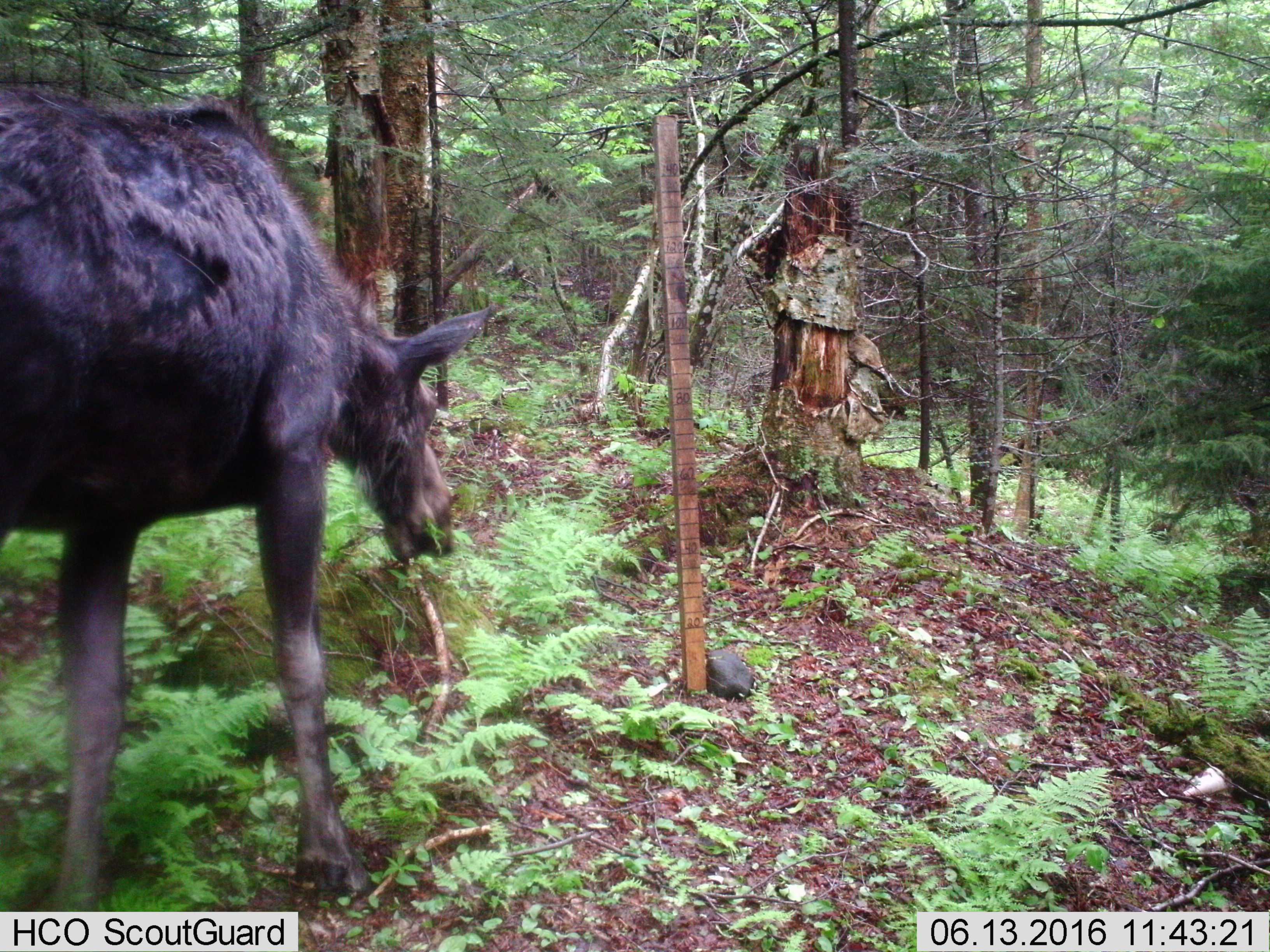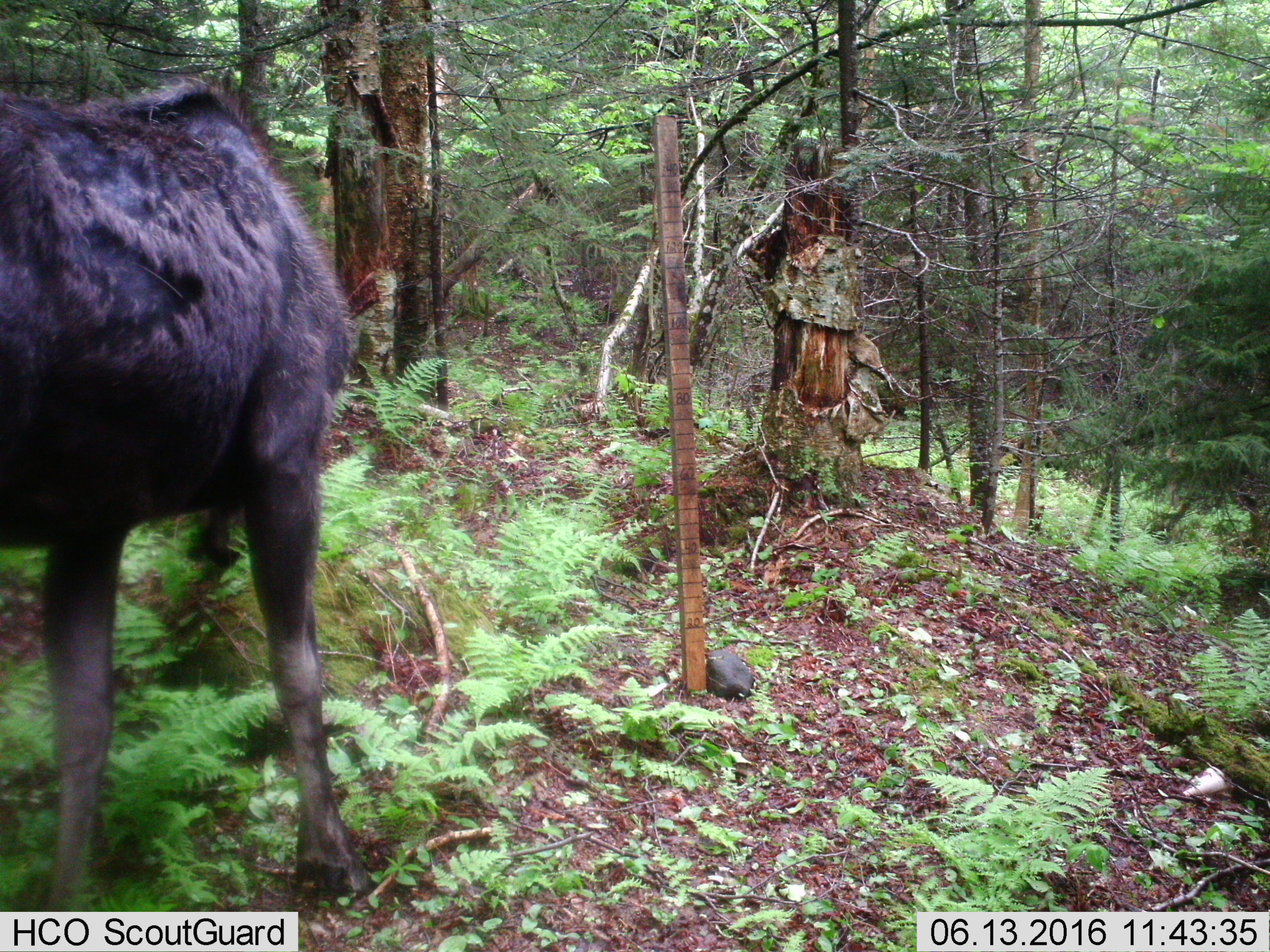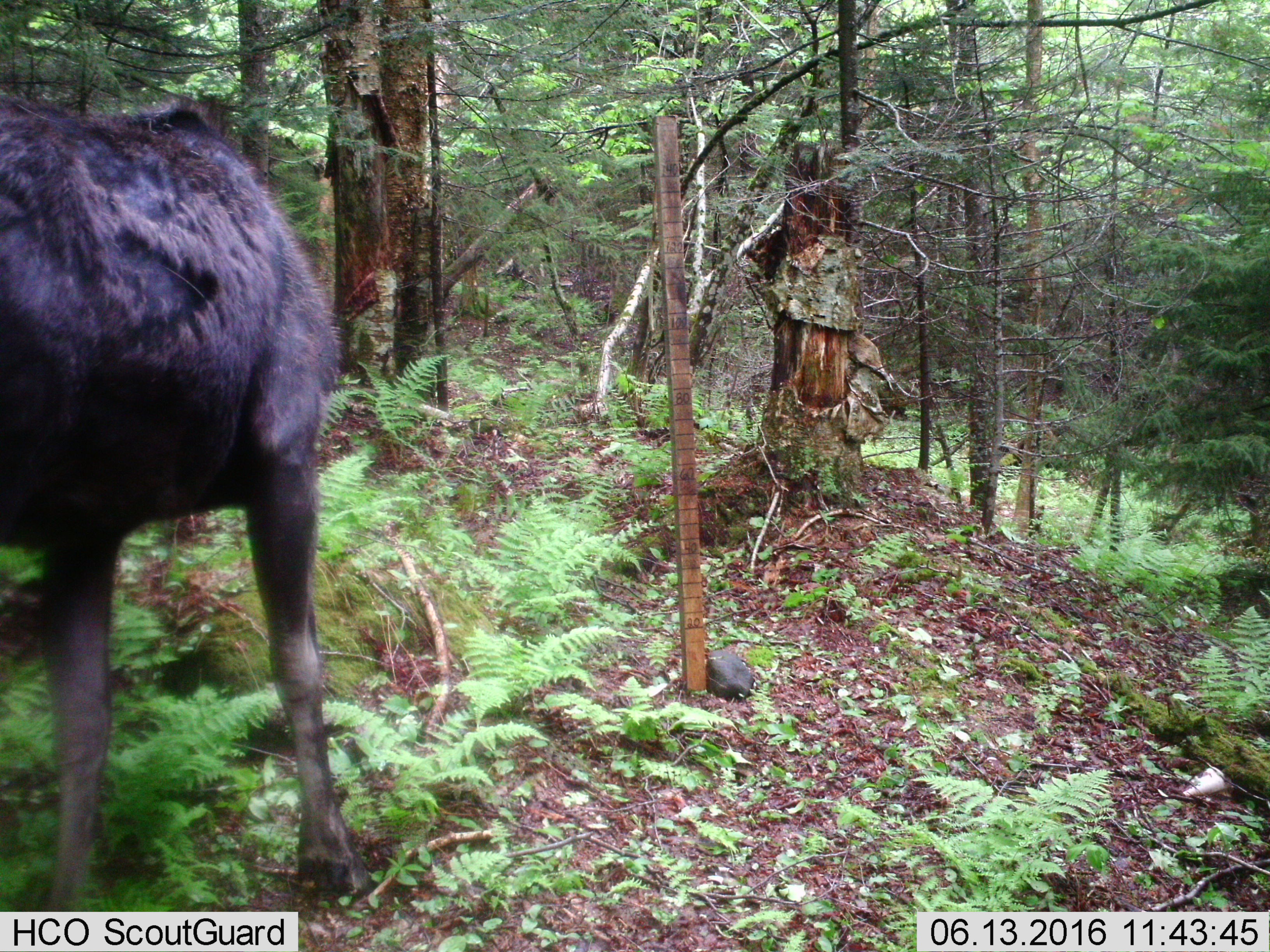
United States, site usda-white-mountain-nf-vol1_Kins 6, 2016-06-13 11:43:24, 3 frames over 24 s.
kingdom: Animalia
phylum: Chordata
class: Mammalia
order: Artiodactyla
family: Cervidae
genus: Alces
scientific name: Alces alces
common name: moose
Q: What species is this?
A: Moose (Alces alces).